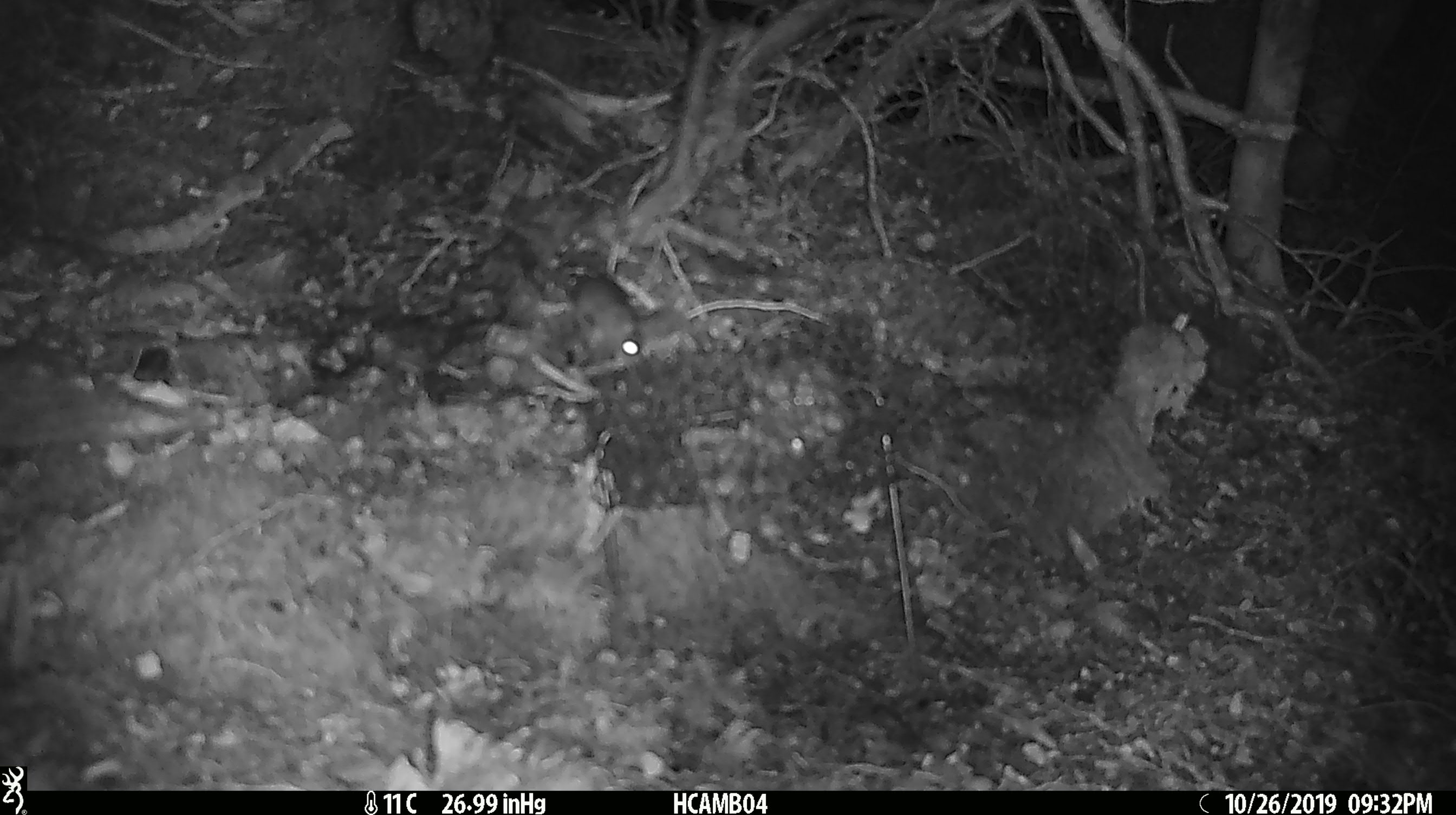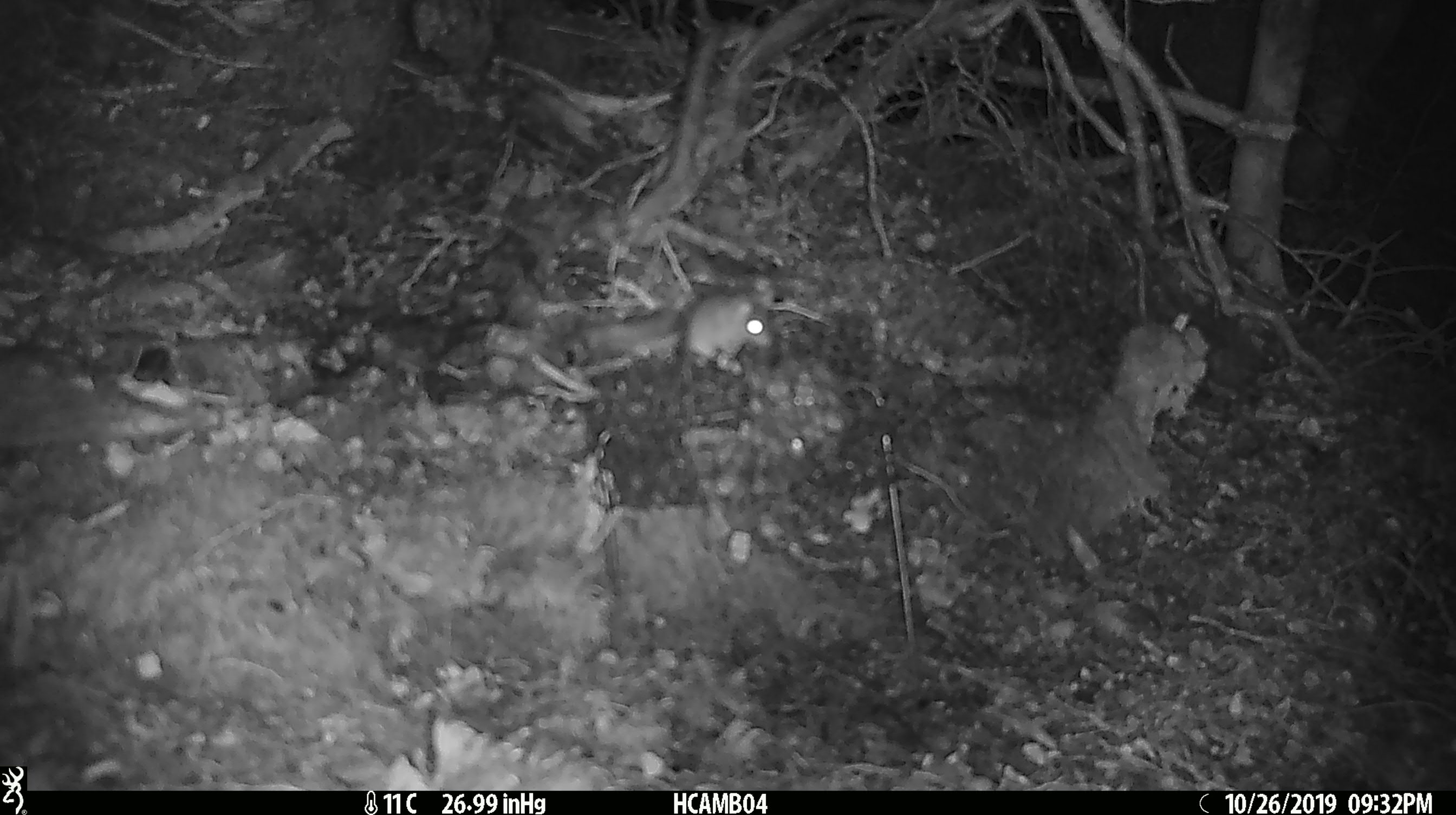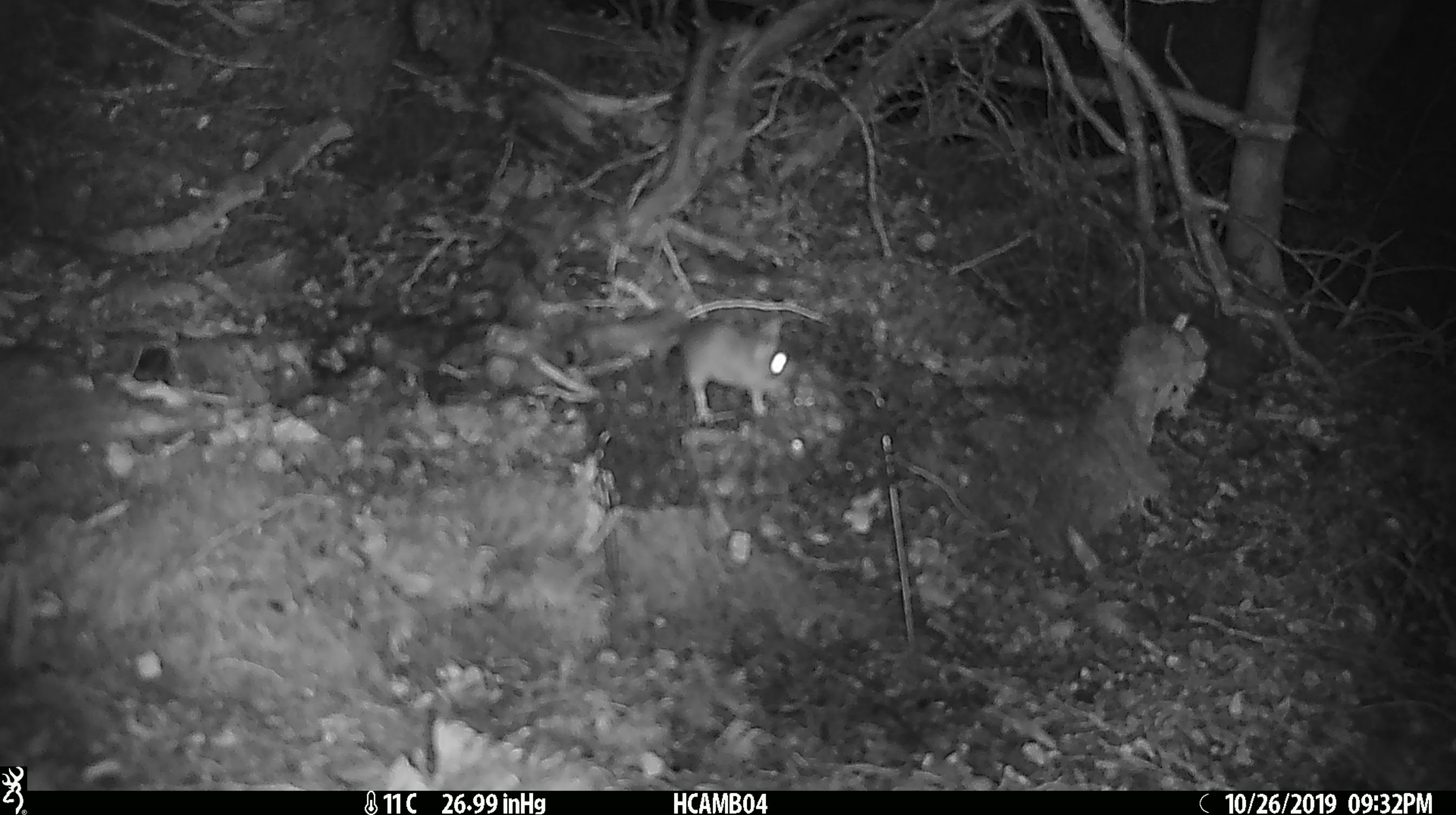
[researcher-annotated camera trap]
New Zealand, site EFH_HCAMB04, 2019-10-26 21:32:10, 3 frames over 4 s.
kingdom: Animalia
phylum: Chordata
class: Mammalia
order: Rodentia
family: Muridae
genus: Mus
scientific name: Mus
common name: mouse